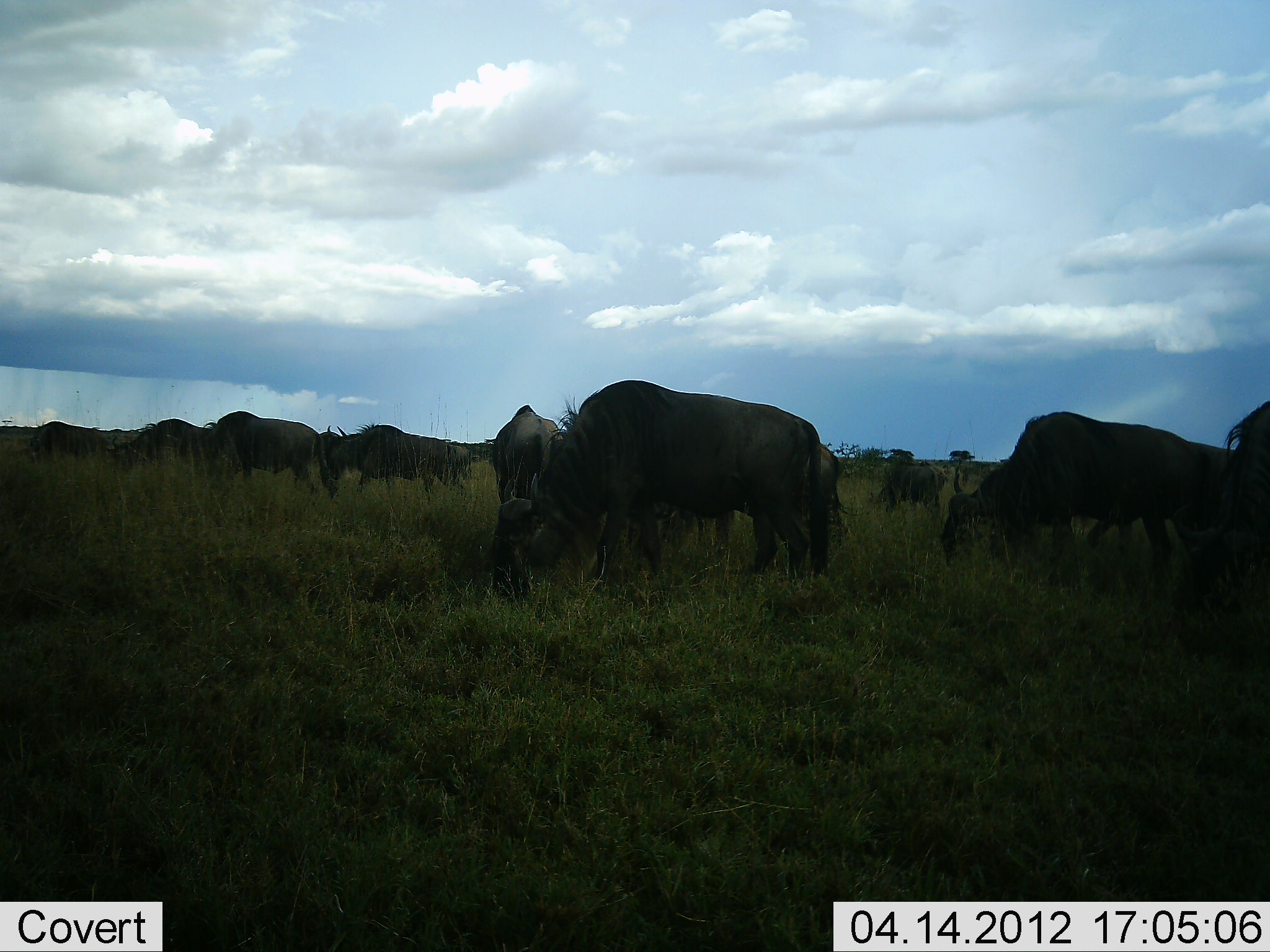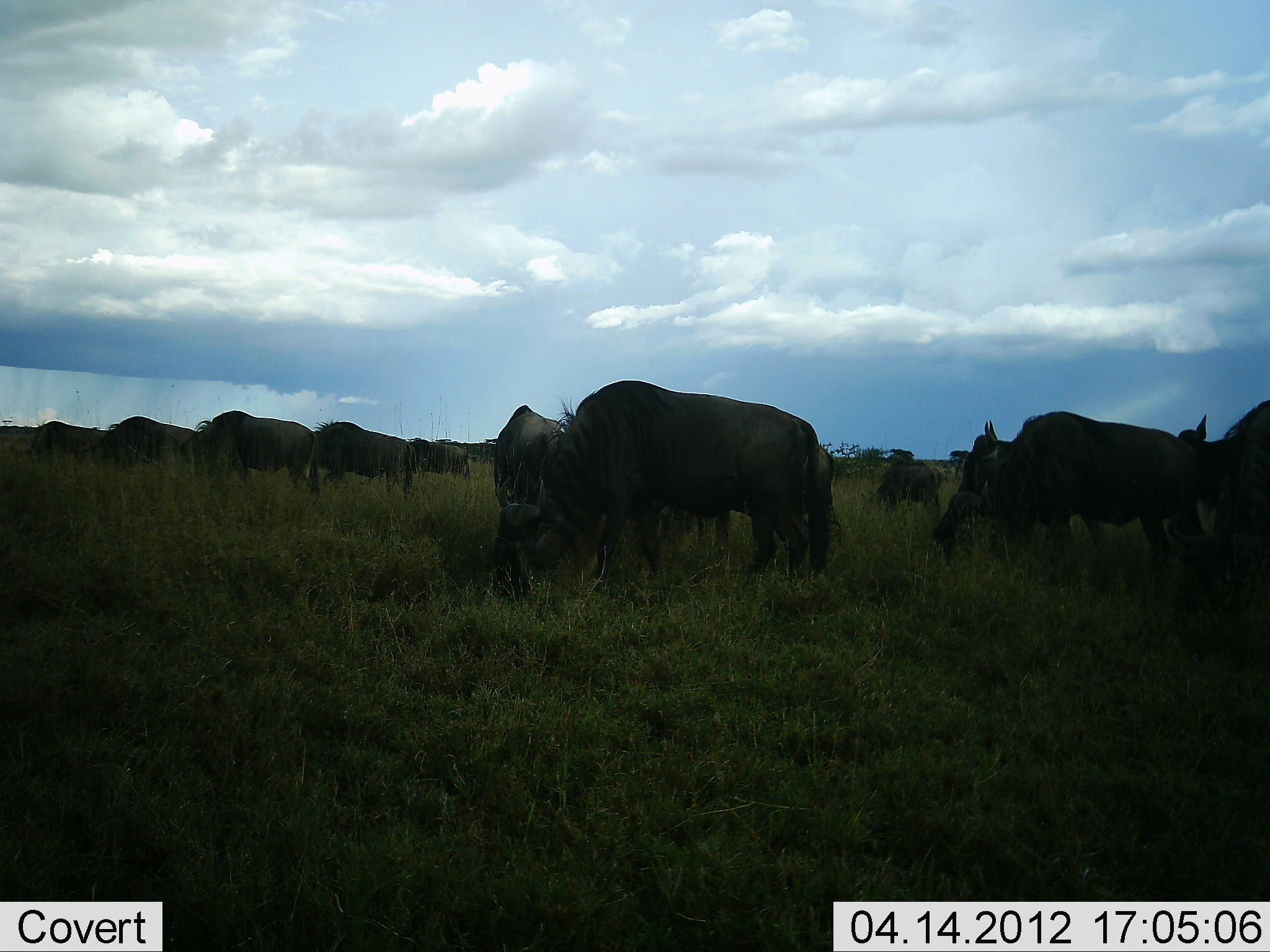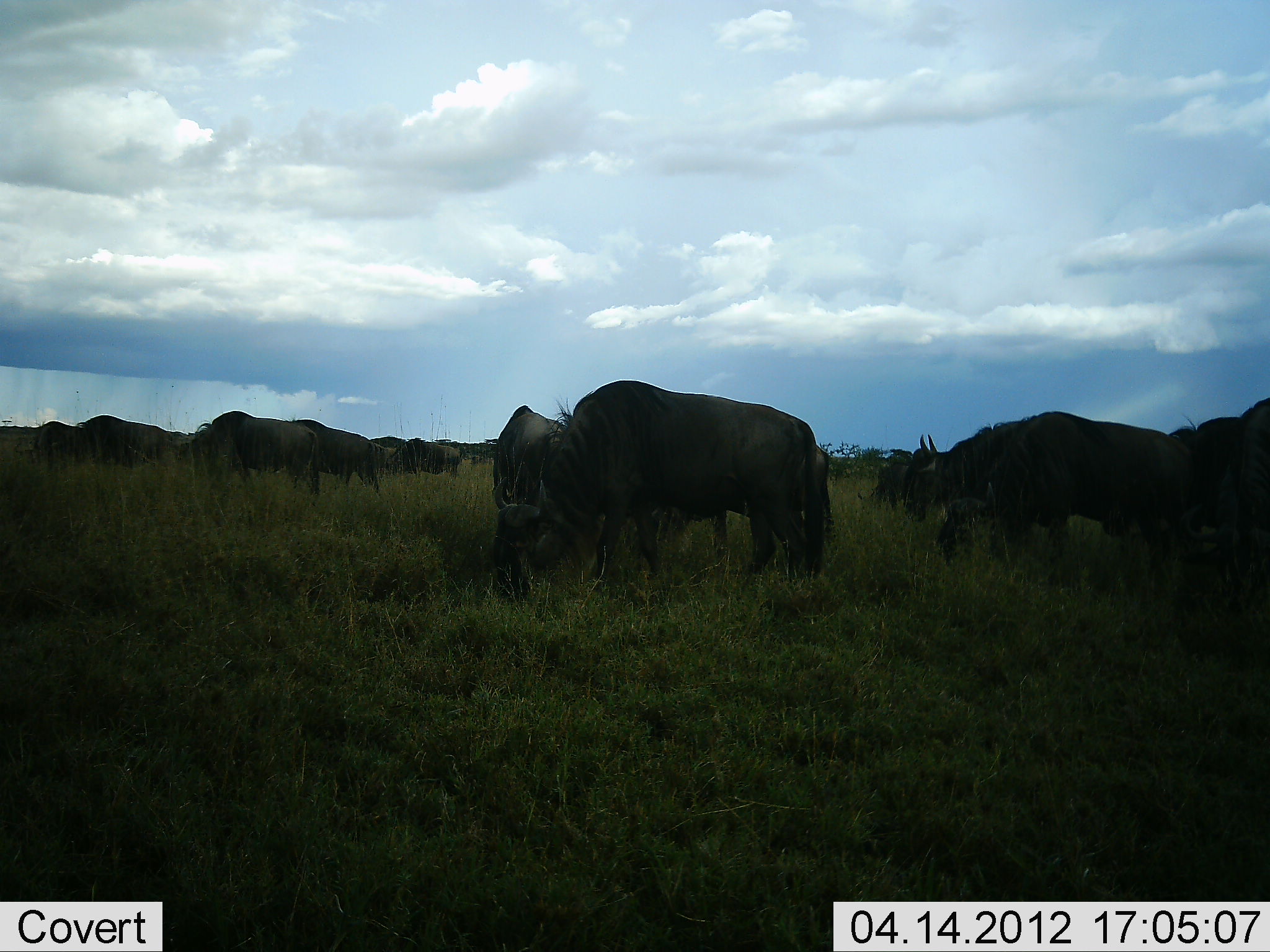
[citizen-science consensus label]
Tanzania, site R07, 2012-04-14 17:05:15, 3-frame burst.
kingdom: Animalia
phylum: Chordata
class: Mammalia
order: Artiodactyla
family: Bovidae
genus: Connochaetes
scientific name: Connochaetes taurinus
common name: blue wildebeest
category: wildebeest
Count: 11-50.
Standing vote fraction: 22%.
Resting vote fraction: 0%.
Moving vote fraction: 39%.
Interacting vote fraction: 0%.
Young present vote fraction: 6%.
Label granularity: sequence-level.